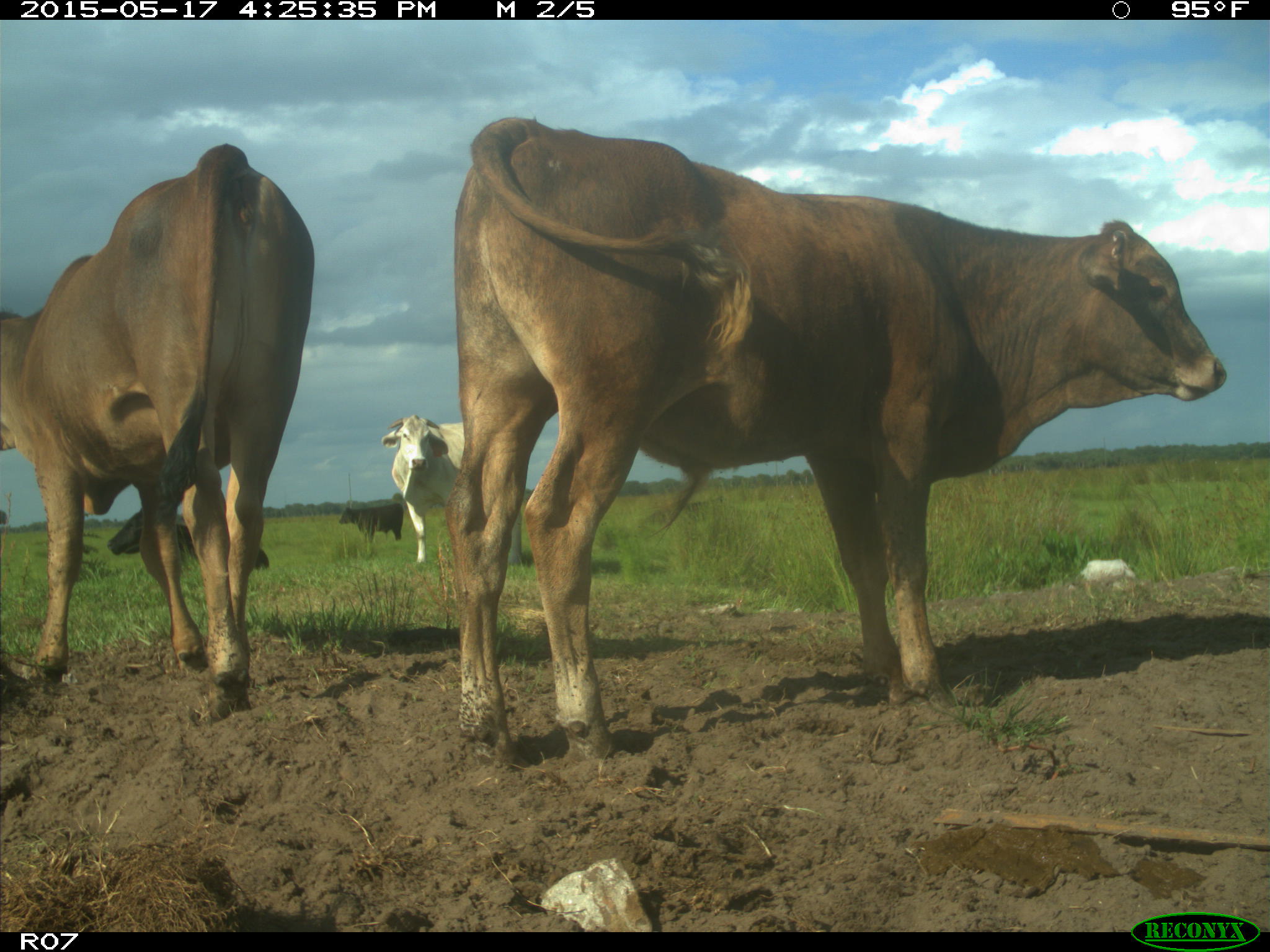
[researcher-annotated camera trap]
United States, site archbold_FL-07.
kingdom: Animalia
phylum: Chordata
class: Mammalia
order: Artiodactyla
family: Bovidae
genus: Bos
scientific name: Bos taurus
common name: domestic cow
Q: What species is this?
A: Bos taurus (domestic cow).